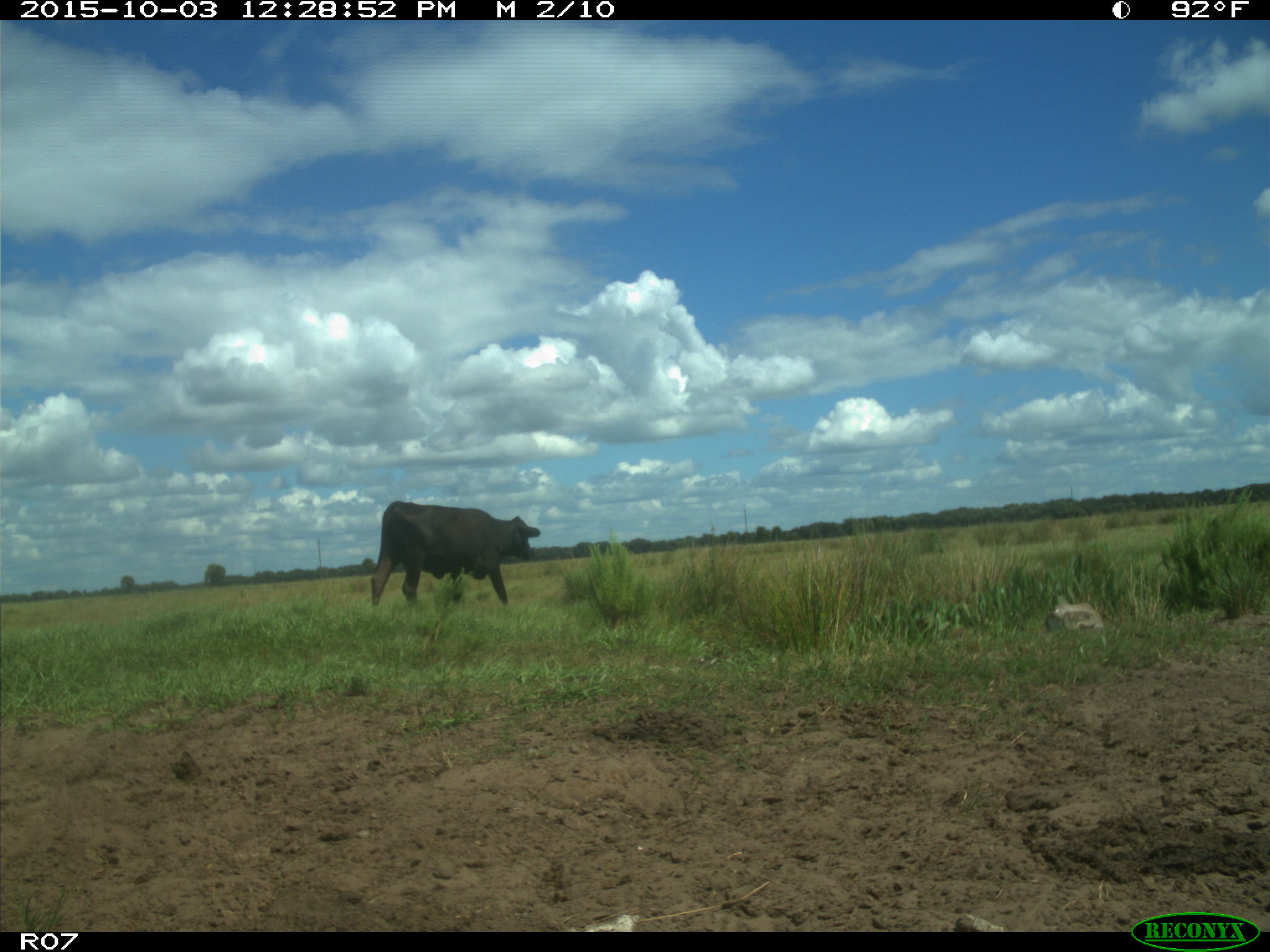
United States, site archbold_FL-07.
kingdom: Animalia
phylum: Chordata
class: Mammalia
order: Artiodactyla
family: Bovidae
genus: Bos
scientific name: Bos taurus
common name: domestic cow